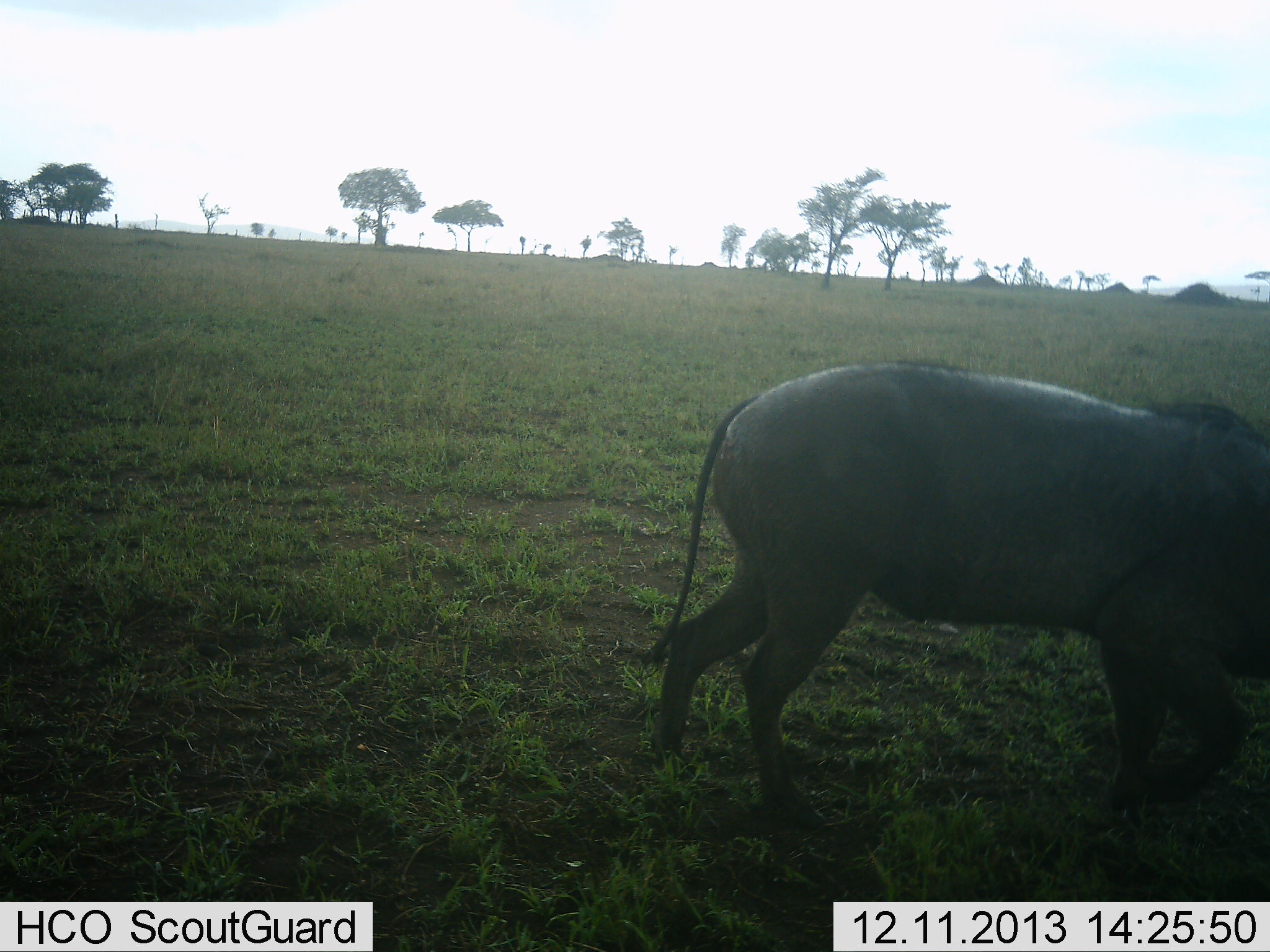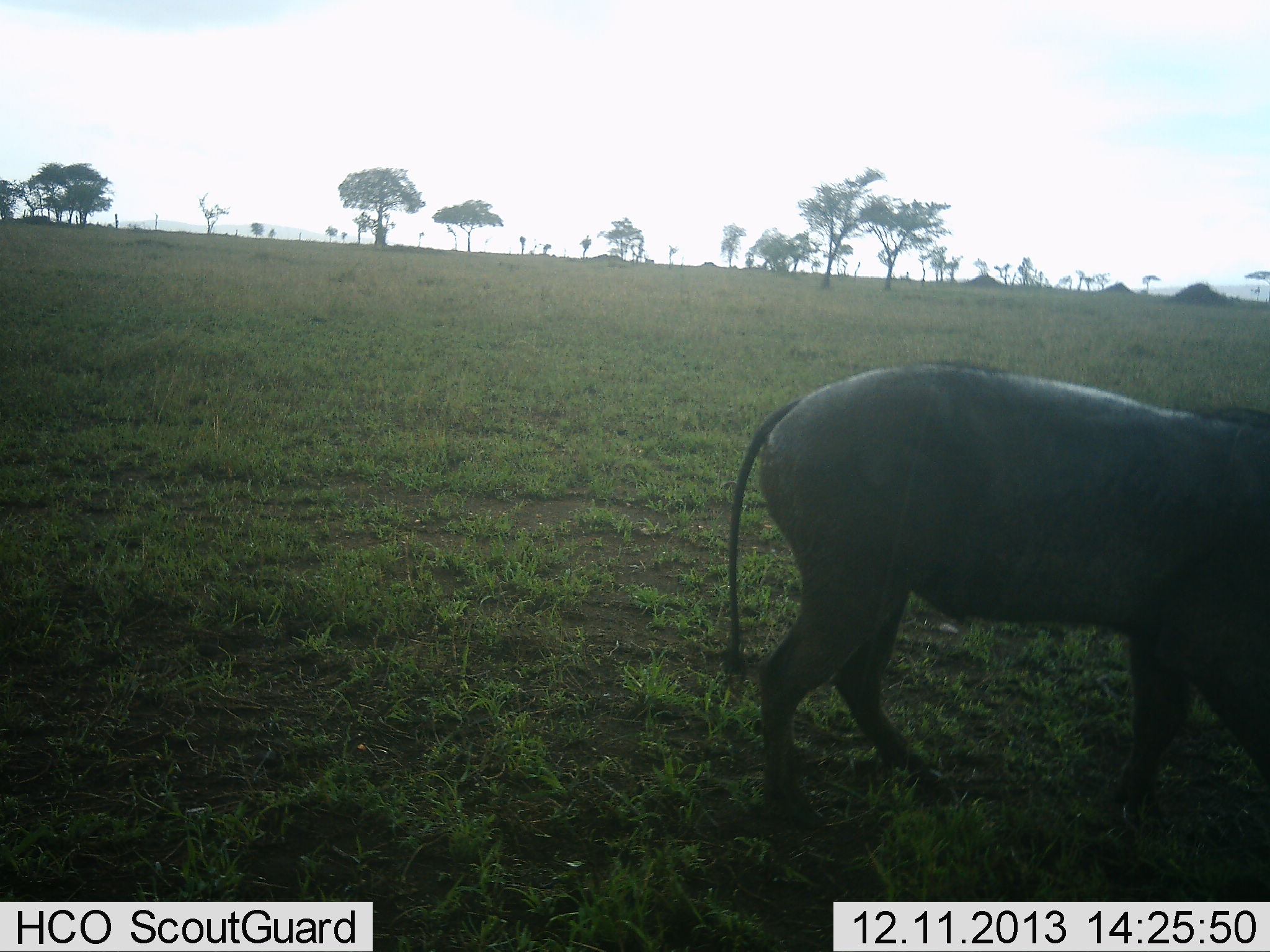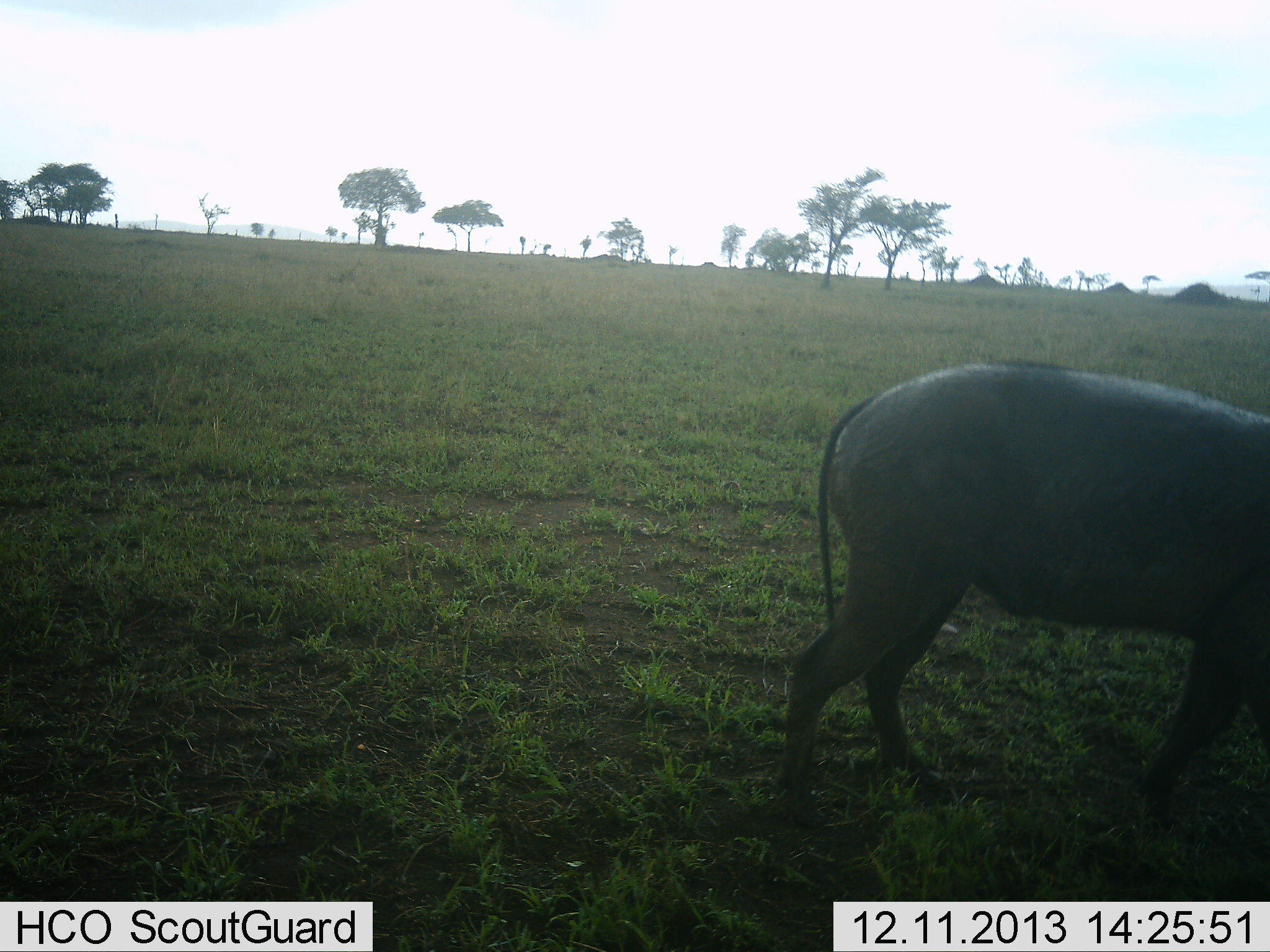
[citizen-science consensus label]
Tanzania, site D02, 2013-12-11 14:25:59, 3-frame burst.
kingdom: Animalia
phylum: Chordata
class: Mammalia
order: Artiodactyla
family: Suidae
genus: Phacochoerus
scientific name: Phacochoerus africanus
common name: warthog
Warthog (Phacochoerus africanus), count 1. Behavior (volunteer vote fractions): standing 10%, resting 0%, moving 80%, interacting 0%. Young present (vote fraction): 0%. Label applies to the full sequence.